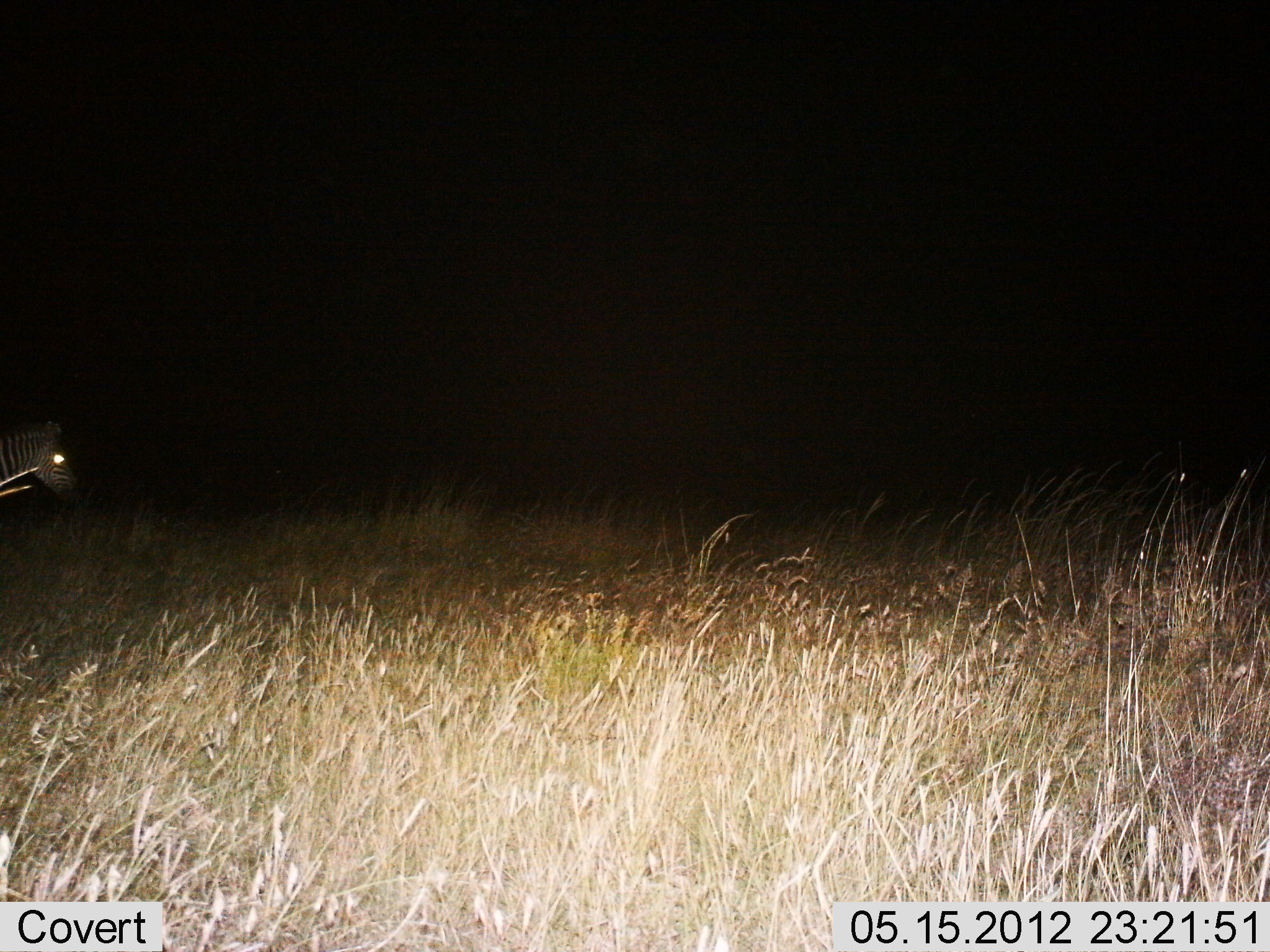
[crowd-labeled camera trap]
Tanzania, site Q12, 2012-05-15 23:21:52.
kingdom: Animalia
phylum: Chordata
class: Mammalia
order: Perissodactyla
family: Equidae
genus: Equus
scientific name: Equus quagga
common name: plains zebra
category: zebra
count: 1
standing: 70%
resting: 0%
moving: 30%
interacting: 0%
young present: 0%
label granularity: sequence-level